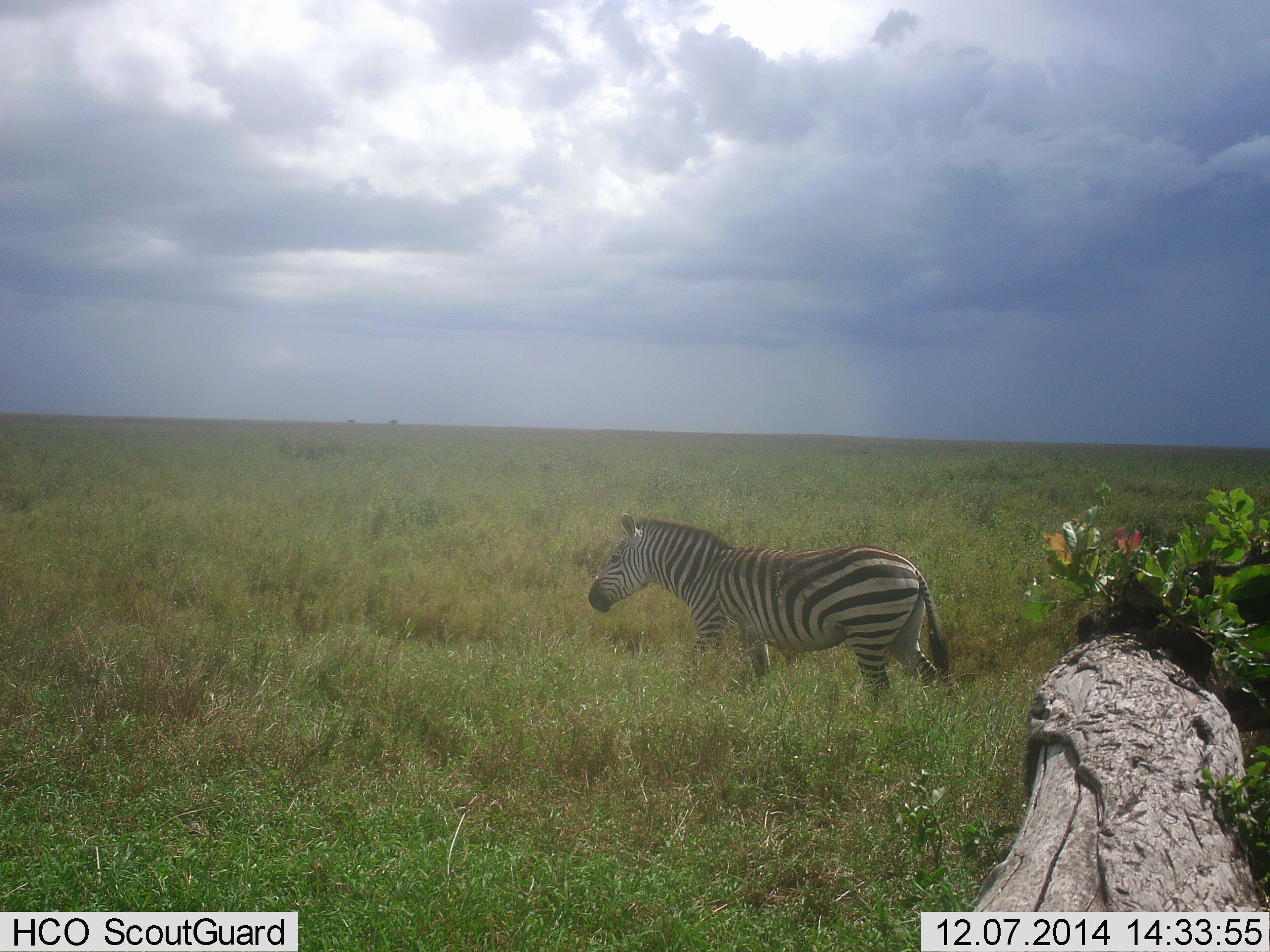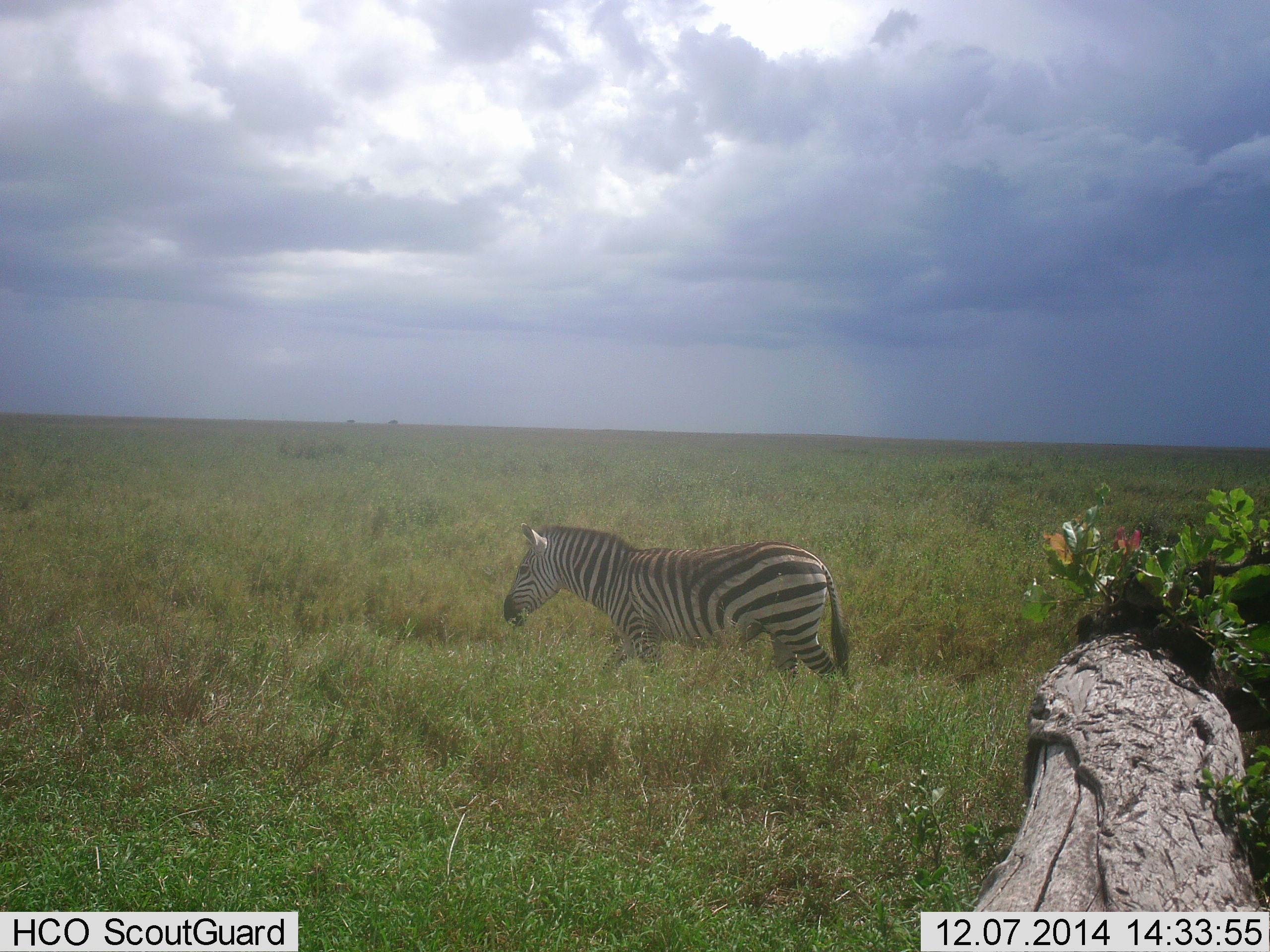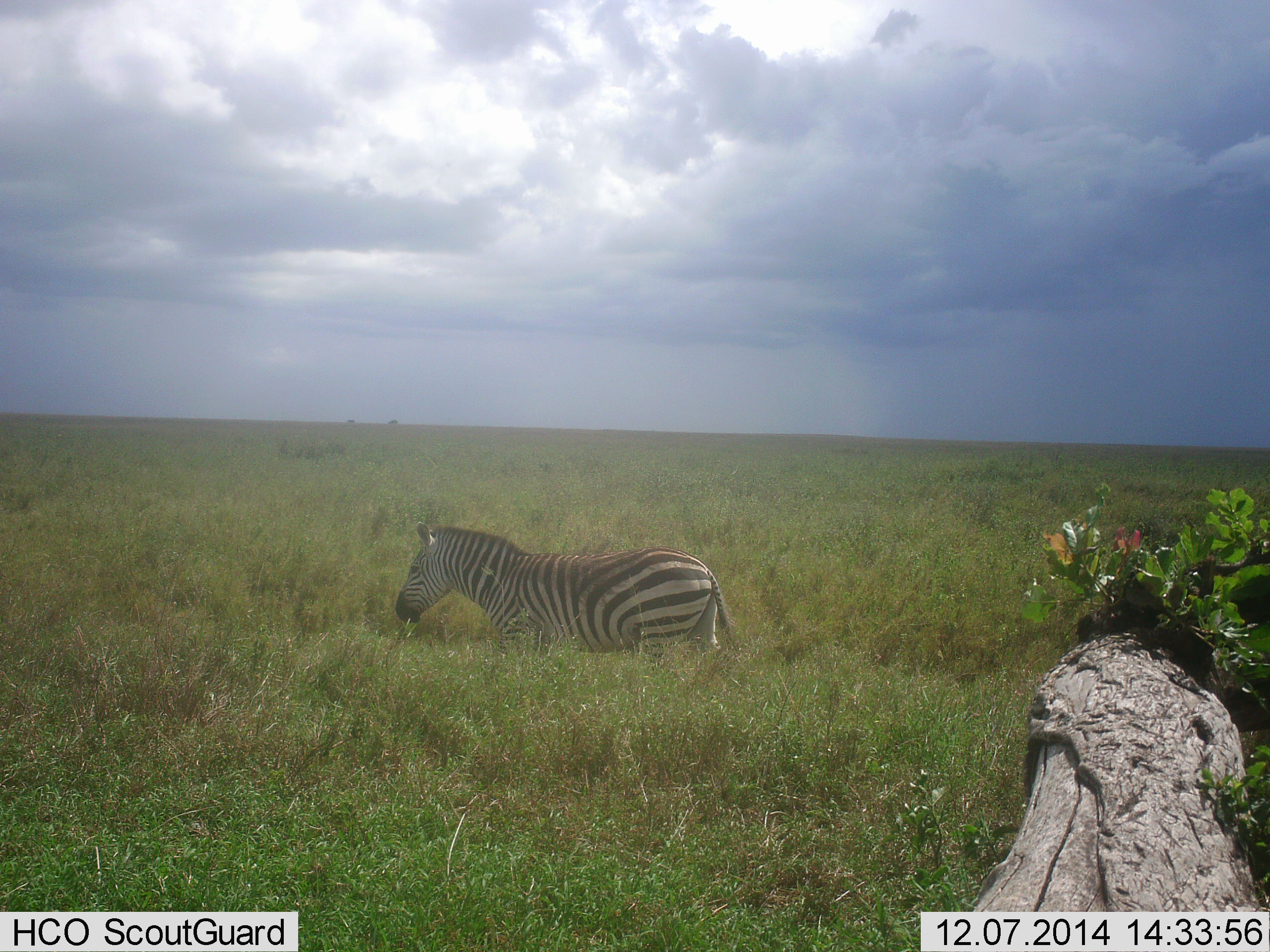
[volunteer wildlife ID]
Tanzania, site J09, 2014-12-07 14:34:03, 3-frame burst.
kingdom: Animalia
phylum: Chordata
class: Mammalia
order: Perissodactyla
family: Equidae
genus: Equus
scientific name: Equus quagga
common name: plains zebra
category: zebra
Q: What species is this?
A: Zebra (plains zebra) (Equus quagga).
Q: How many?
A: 1.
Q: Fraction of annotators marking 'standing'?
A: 10%.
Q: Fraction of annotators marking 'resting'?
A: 0%.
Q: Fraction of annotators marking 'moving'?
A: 90%.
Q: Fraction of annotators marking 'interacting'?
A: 0%.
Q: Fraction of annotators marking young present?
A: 0%.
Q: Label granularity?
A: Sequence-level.